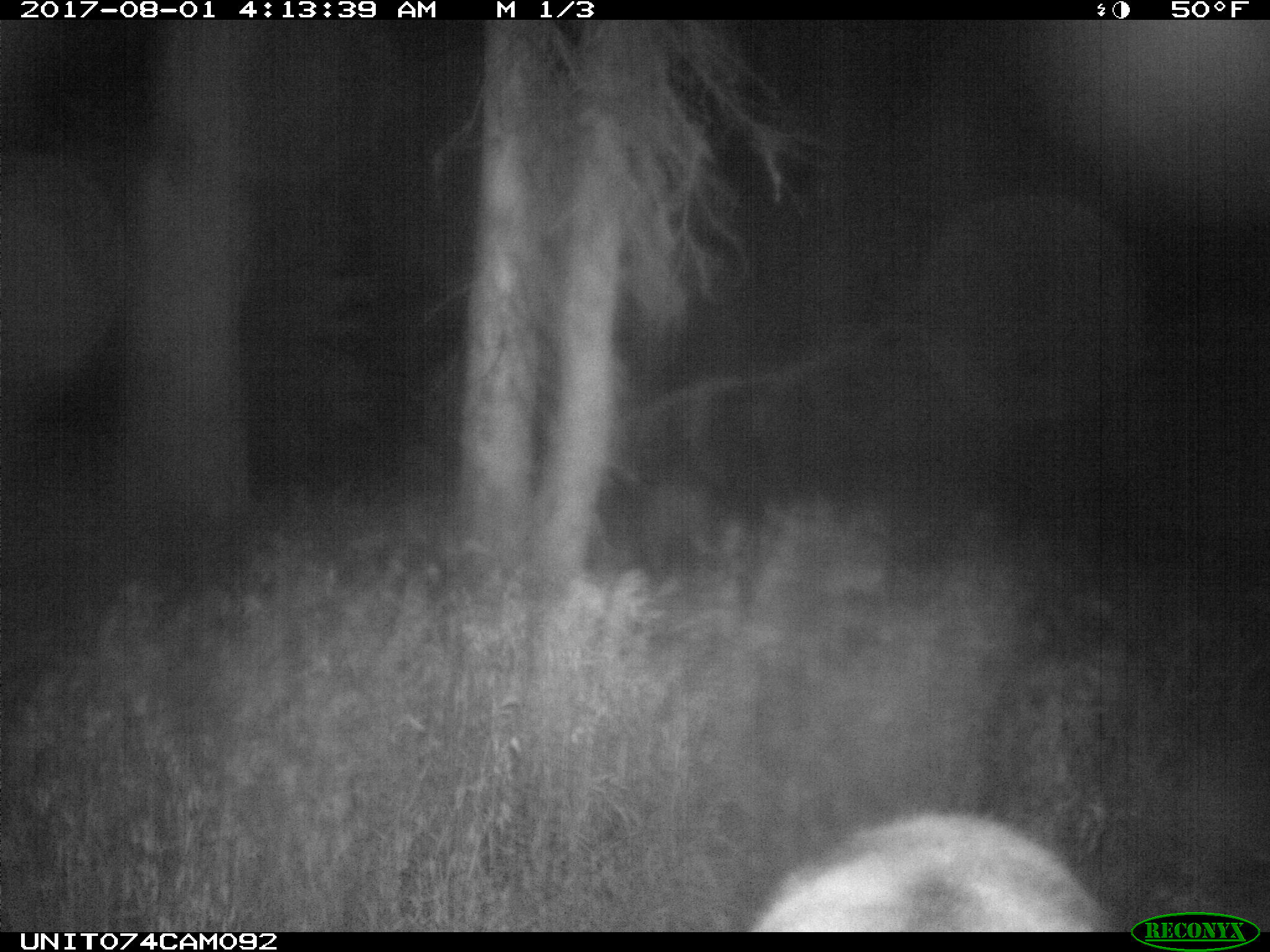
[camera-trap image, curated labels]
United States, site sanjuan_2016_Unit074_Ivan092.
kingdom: Animalia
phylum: Chordata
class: Mammalia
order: Artiodactyla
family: Cervidae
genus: Cervus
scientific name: Cervus elaphus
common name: red deer